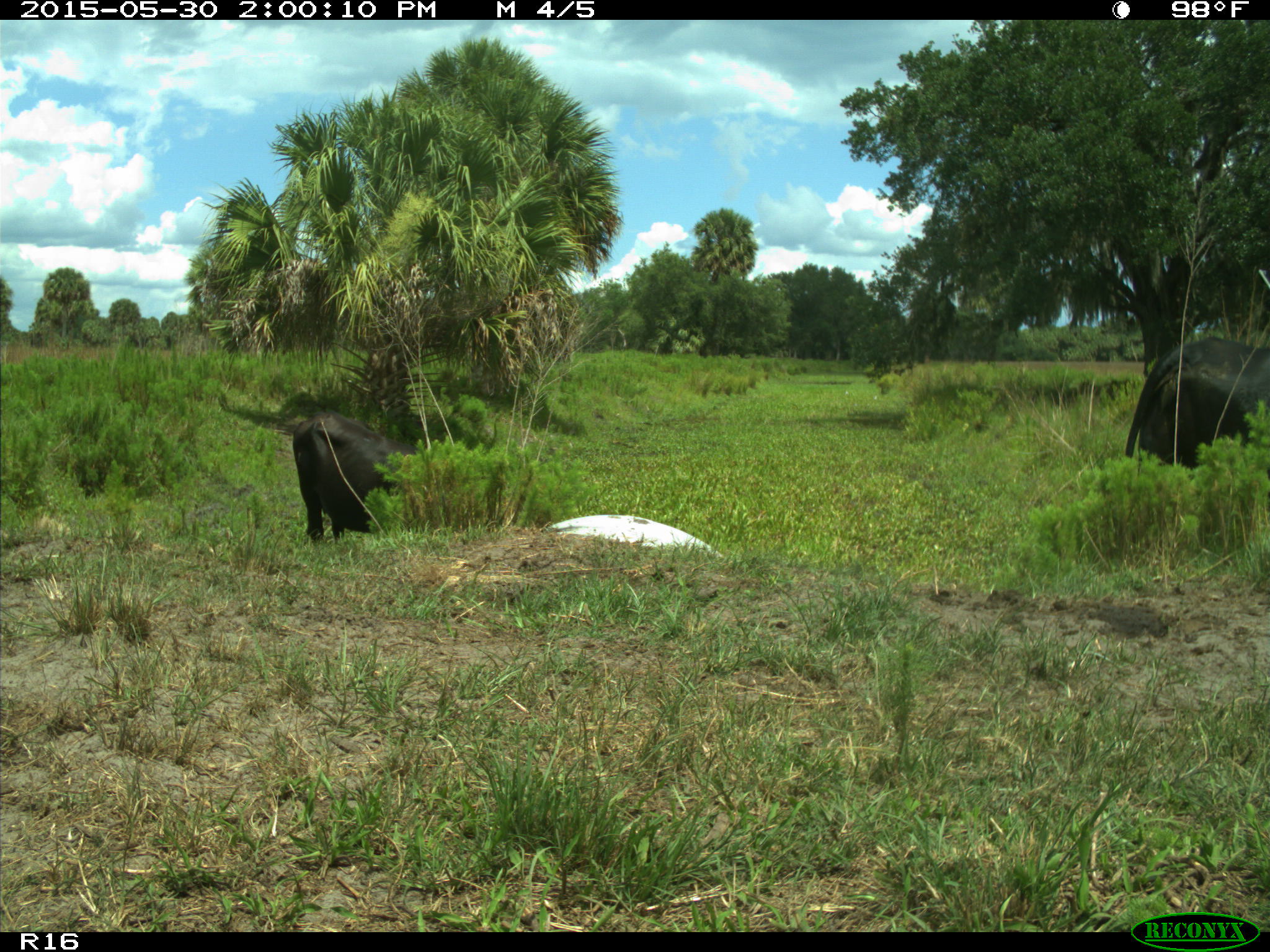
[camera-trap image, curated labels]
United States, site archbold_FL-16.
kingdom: Animalia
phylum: Chordata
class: Mammalia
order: Artiodactyla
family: Bovidae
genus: Bos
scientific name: Bos taurus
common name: domestic cow